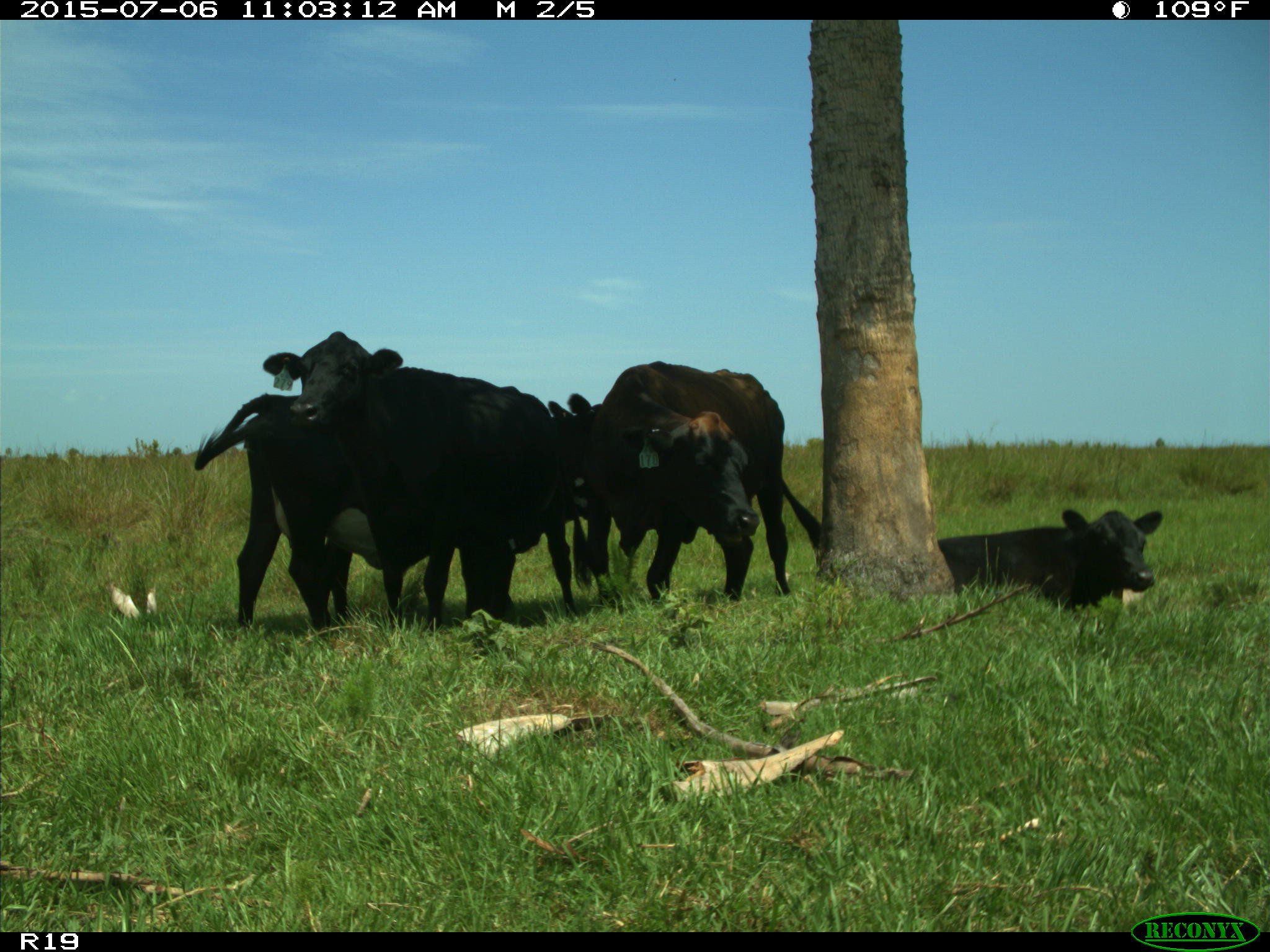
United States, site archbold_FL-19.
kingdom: Animalia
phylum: Chordata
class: Mammalia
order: Artiodactyla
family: Bovidae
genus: Bos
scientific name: Bos taurus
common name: domestic cow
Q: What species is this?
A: Bos taurus (domestic cow).